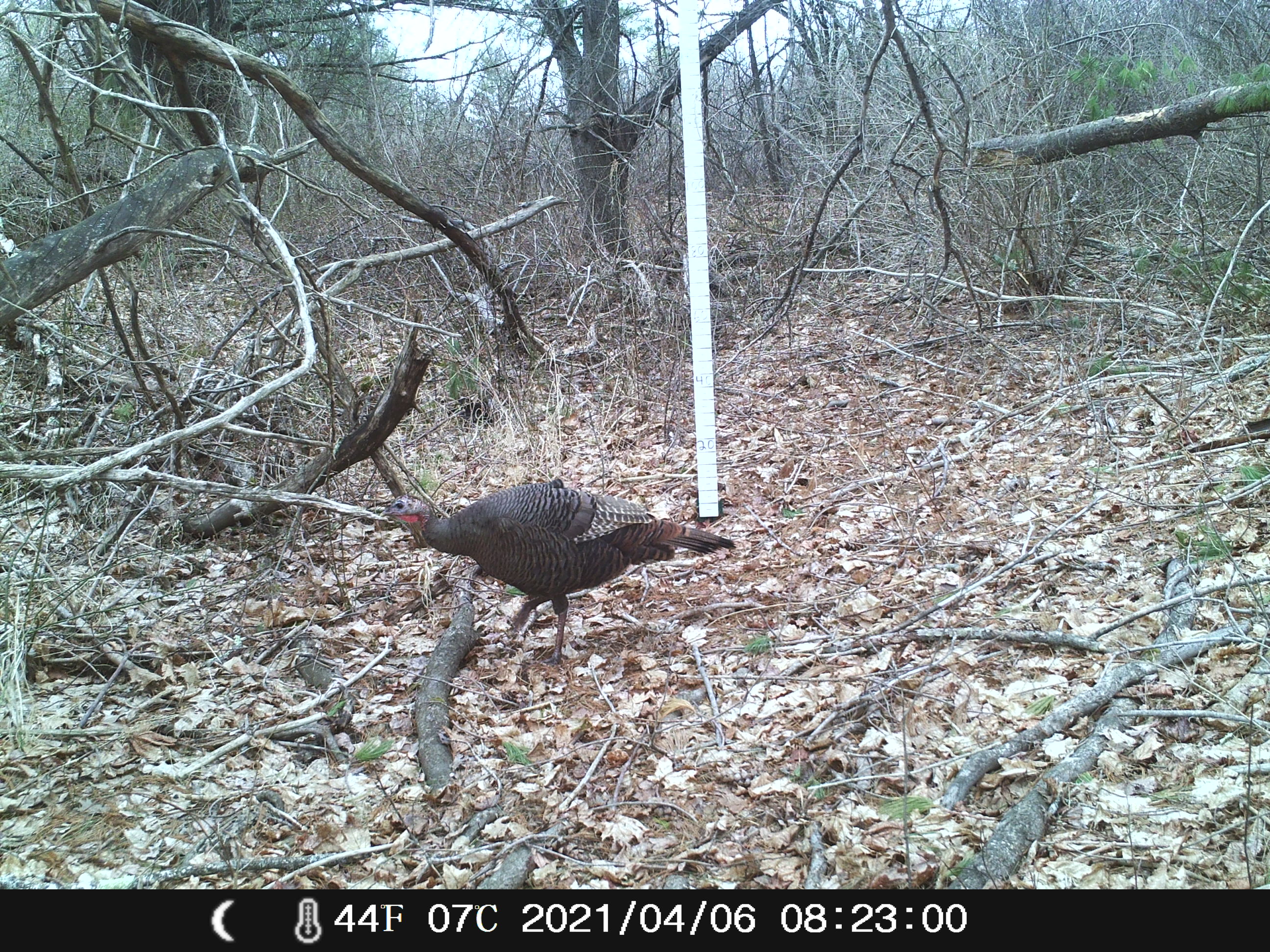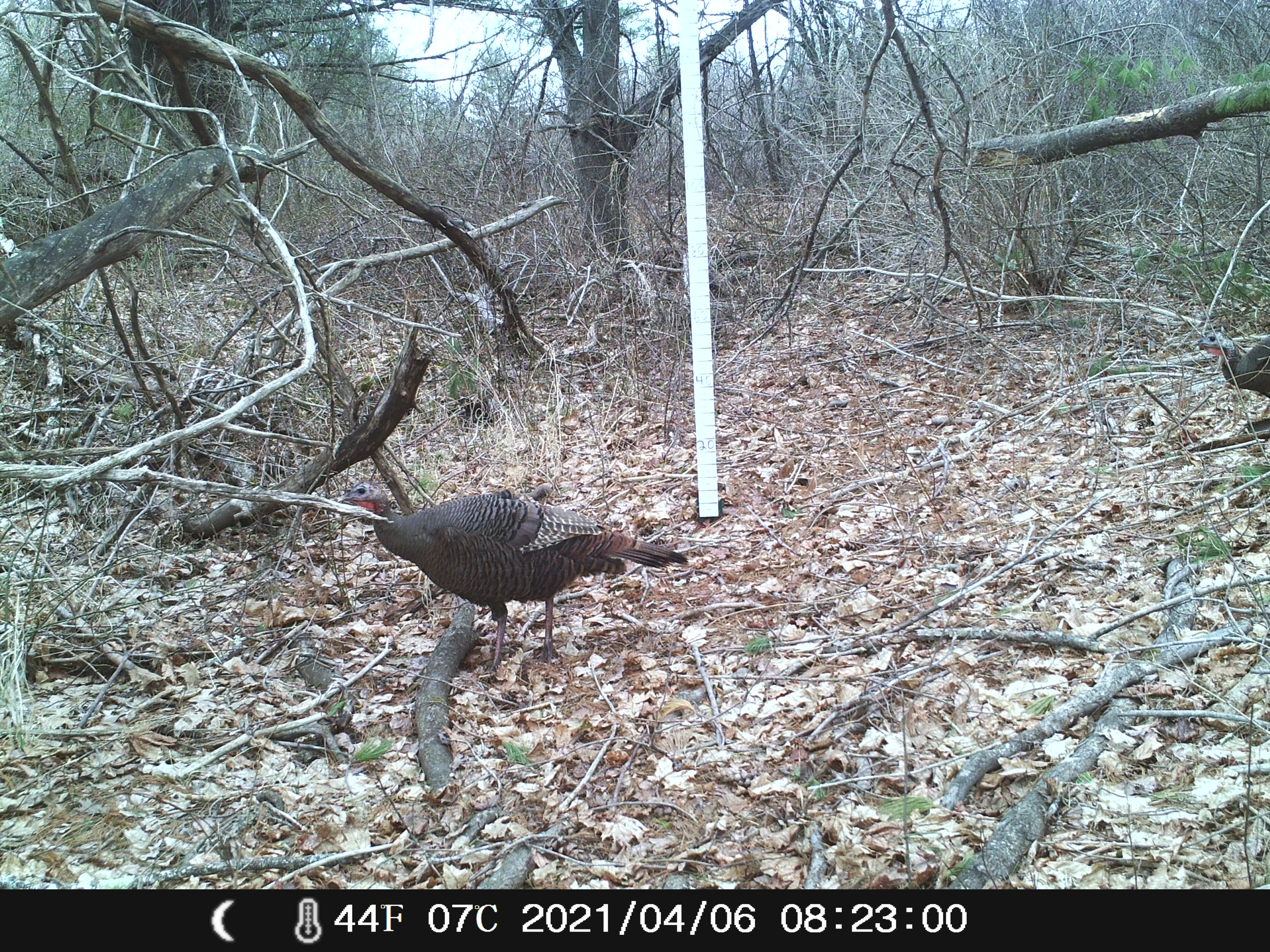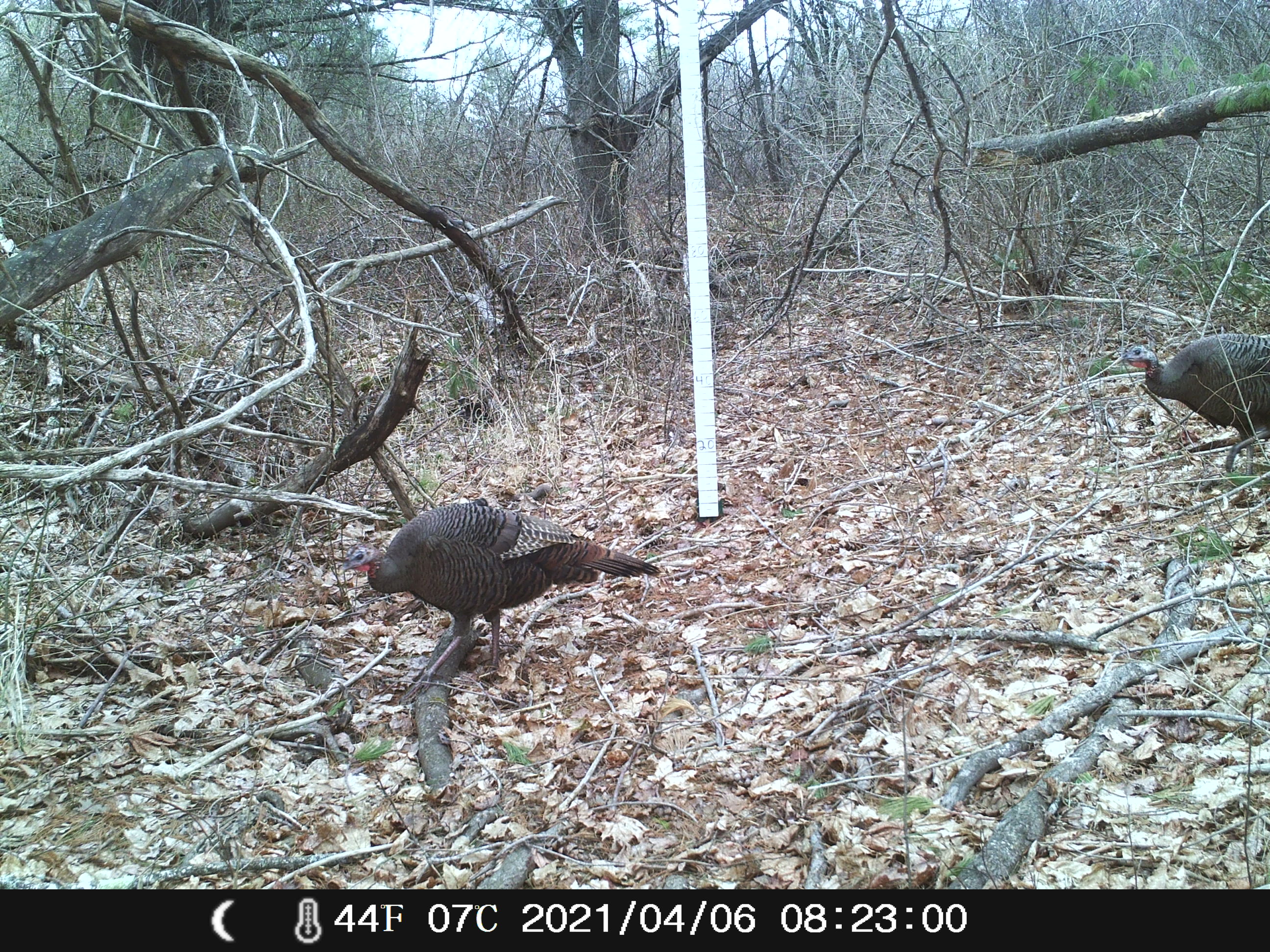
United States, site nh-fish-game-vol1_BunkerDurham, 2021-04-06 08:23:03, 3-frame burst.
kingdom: Animalia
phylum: Chordata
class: Aves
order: Galliformes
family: Phasianidae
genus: Meleagris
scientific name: Meleagris gallopavo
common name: wild turkey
Wild turkey (Meleagris gallopavo).